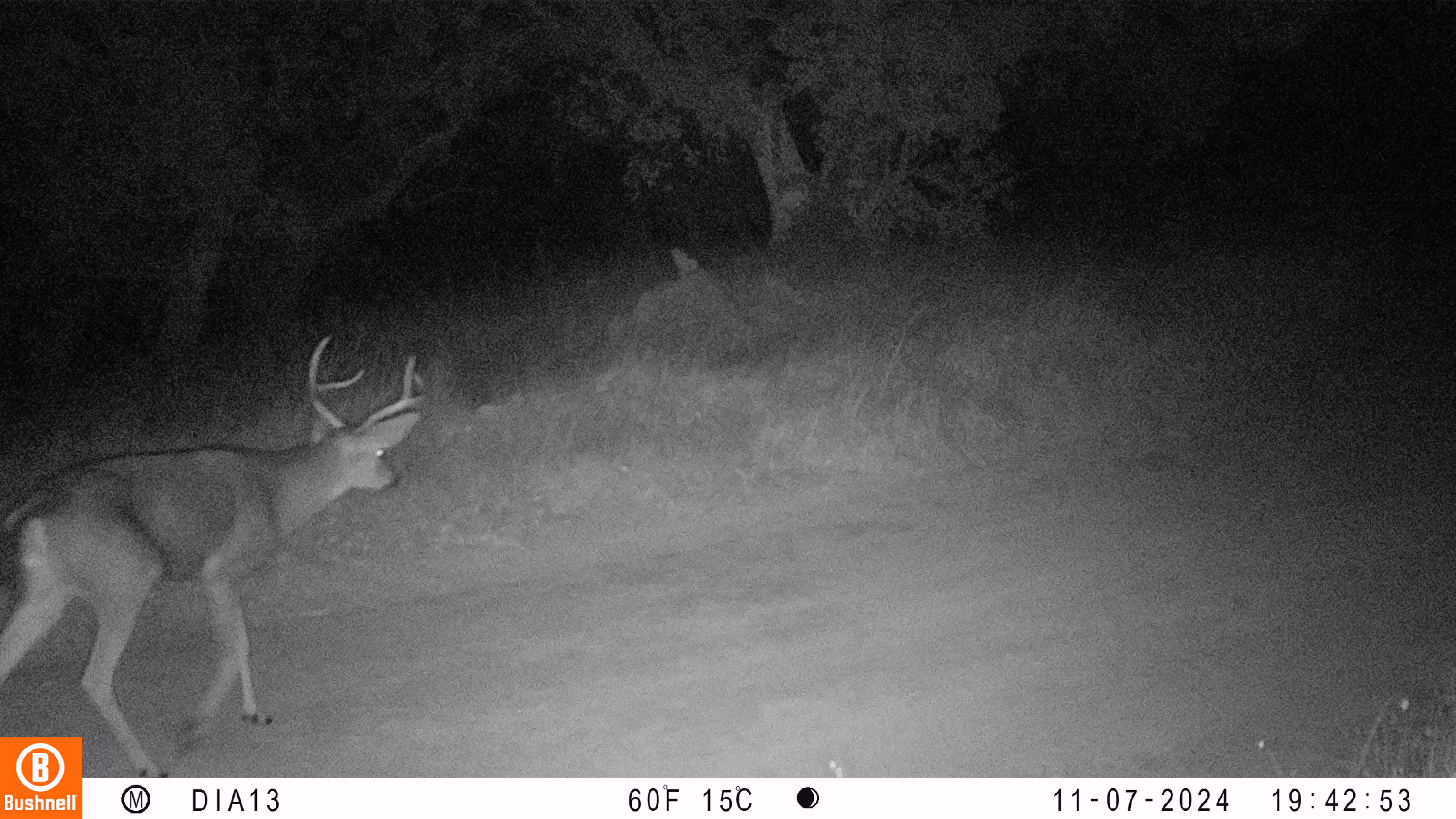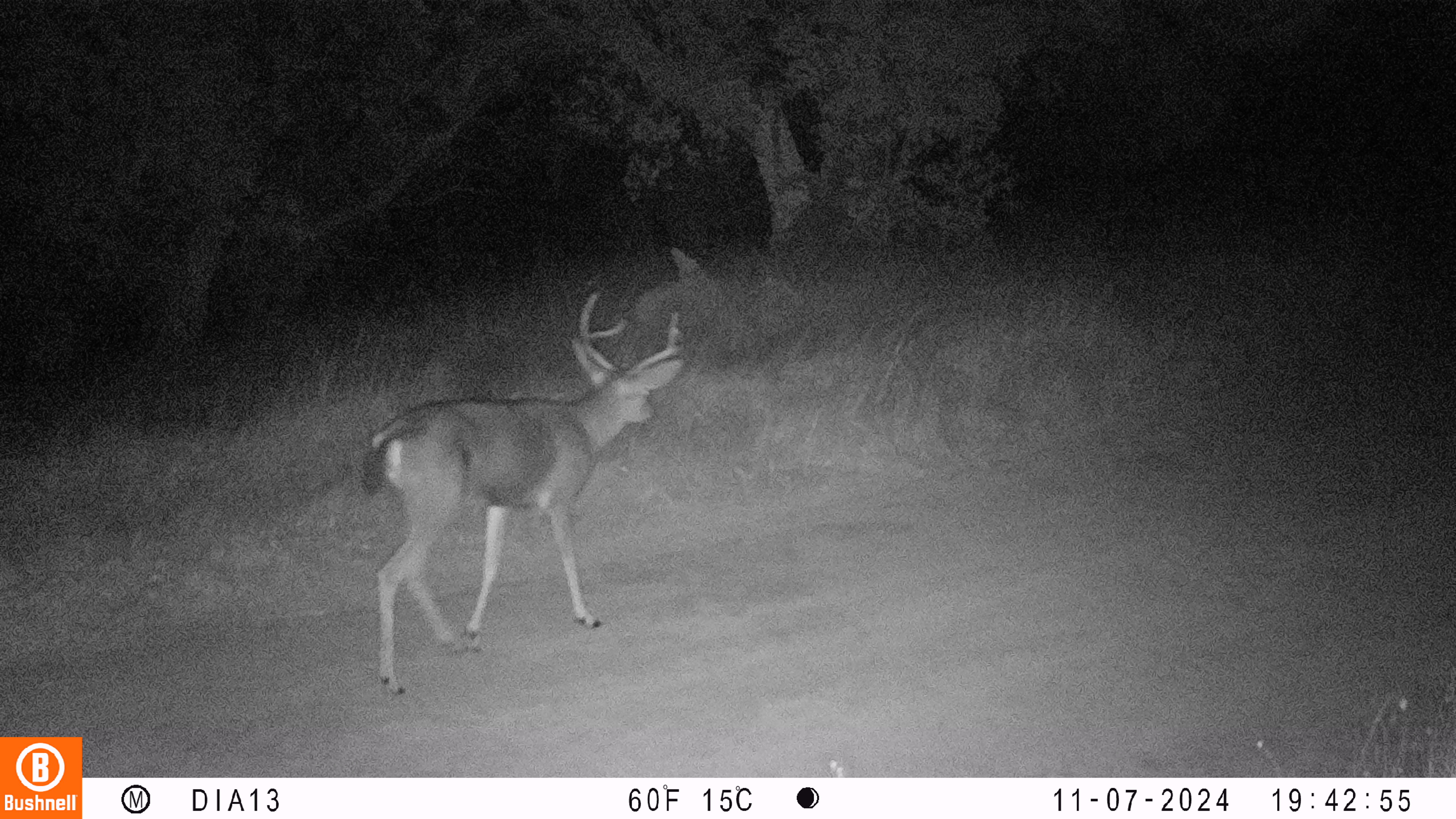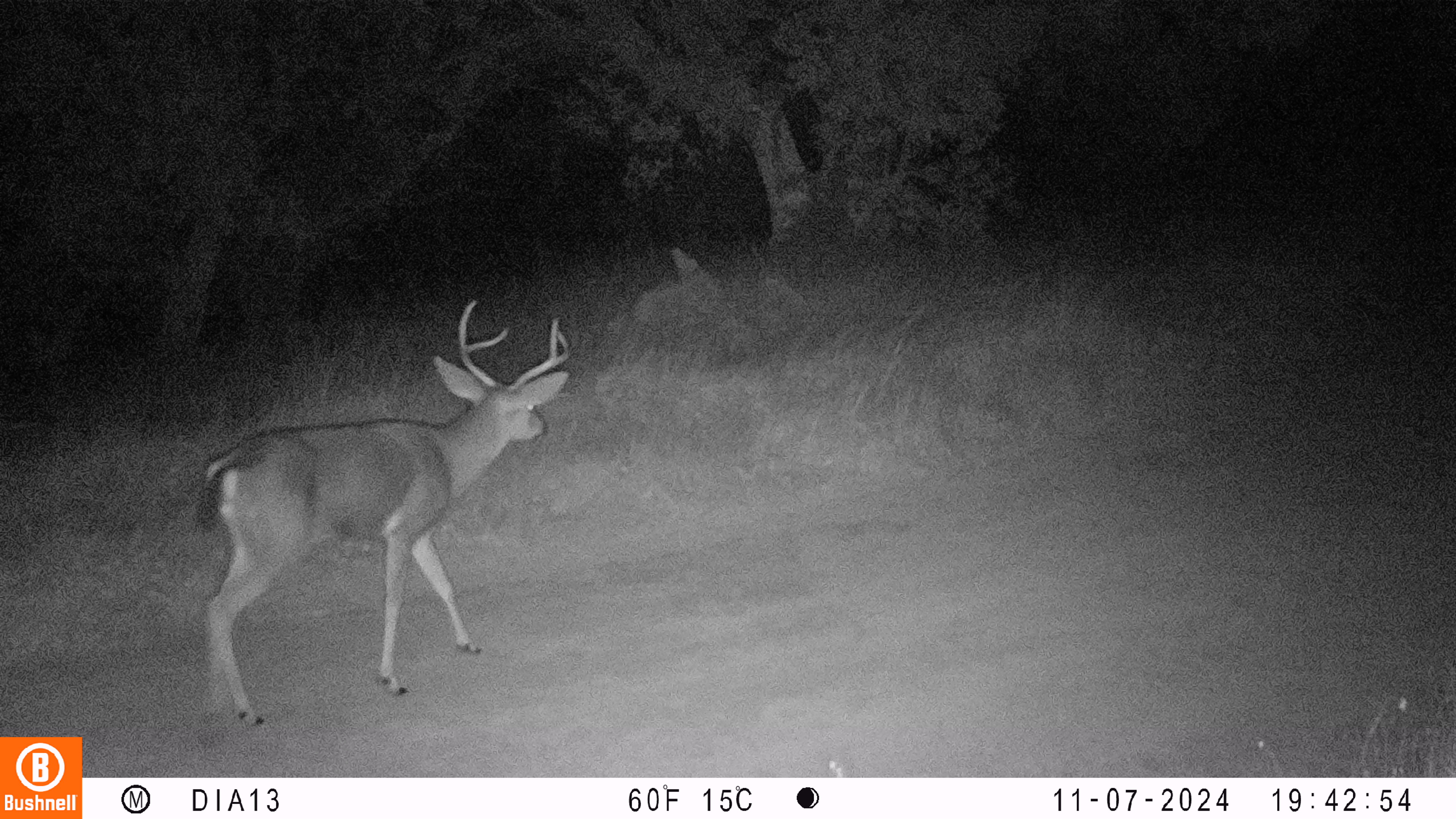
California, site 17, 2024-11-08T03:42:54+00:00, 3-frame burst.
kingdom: Animalia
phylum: Chordata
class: Mammalia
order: Artiodactyla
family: Cervidae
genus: Odocoileus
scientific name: Odocoileus hemionus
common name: mule deer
Mule deer (Odocoileus hemionus).